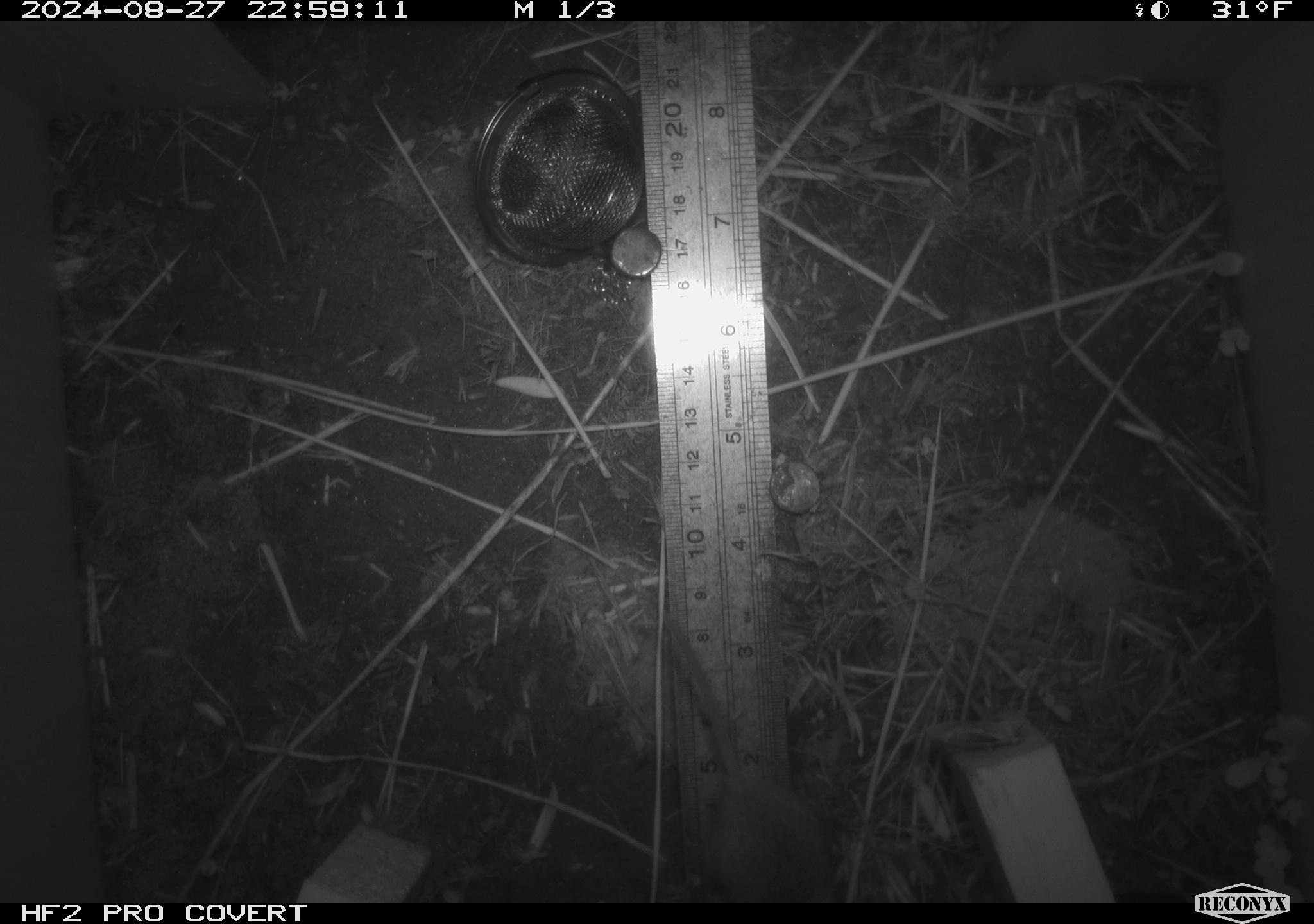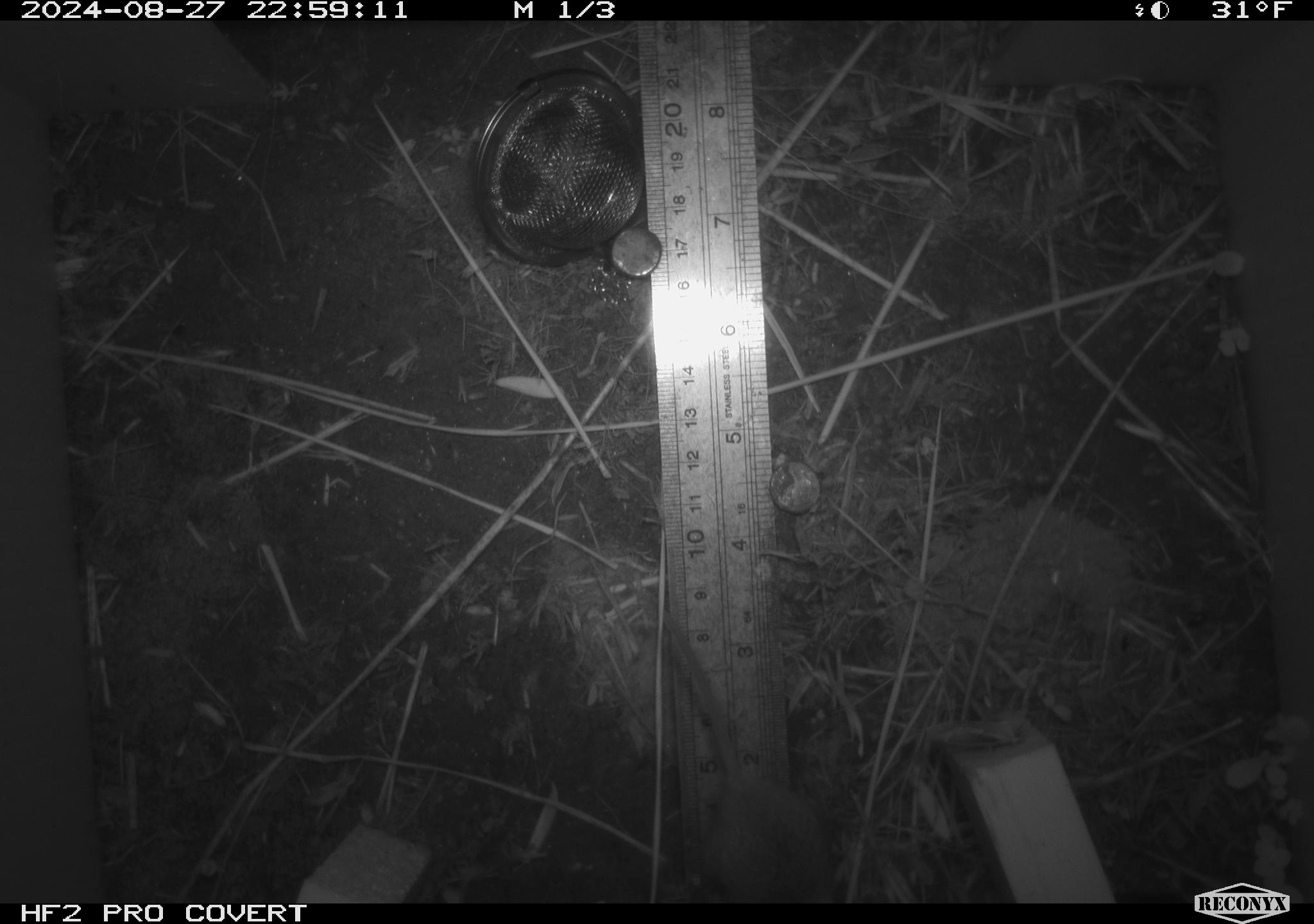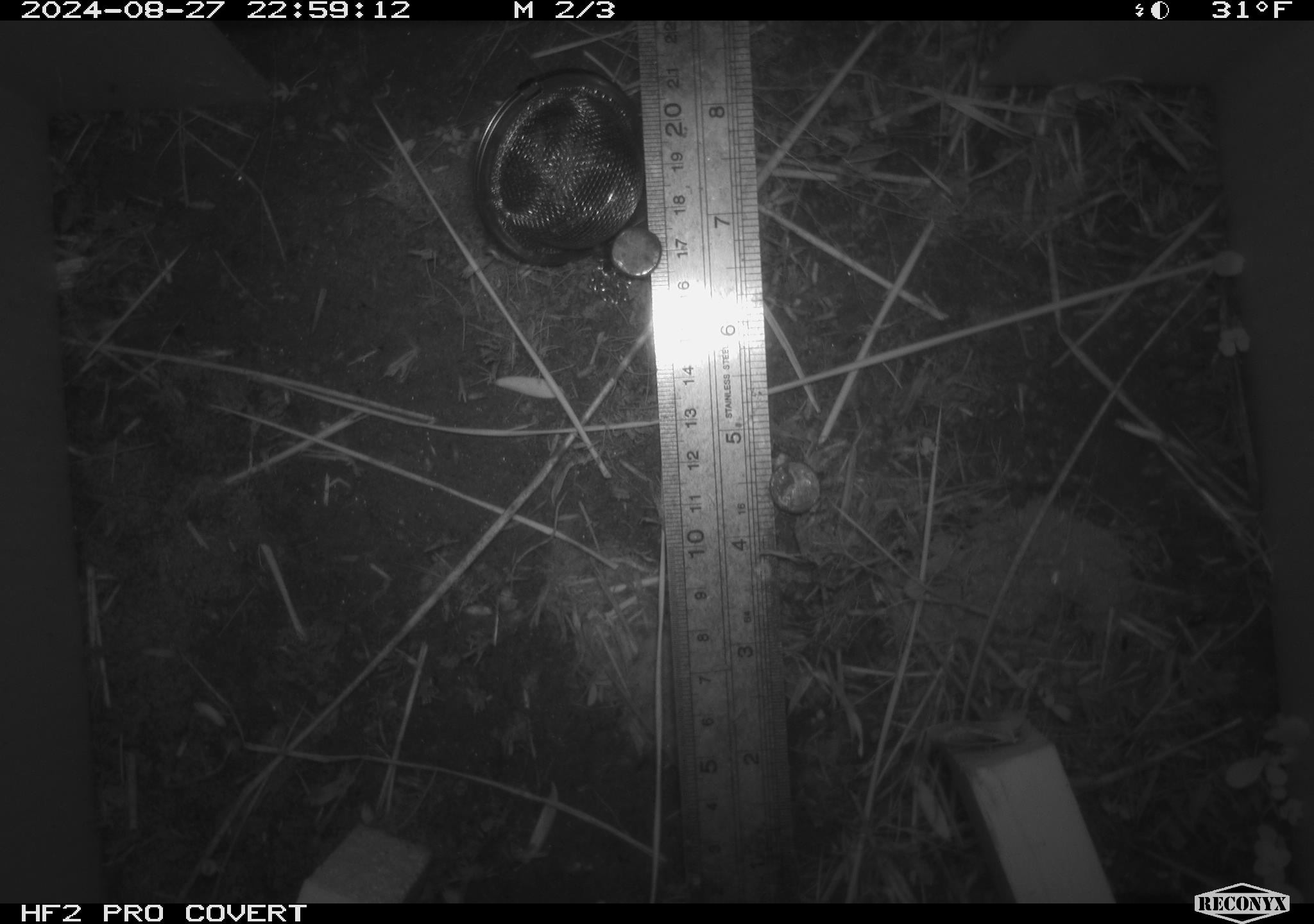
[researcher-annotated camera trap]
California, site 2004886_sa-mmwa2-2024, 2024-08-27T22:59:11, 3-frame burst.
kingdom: Animalia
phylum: Chordata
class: Mammalia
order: Rodentia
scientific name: Rodentia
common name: mouse species